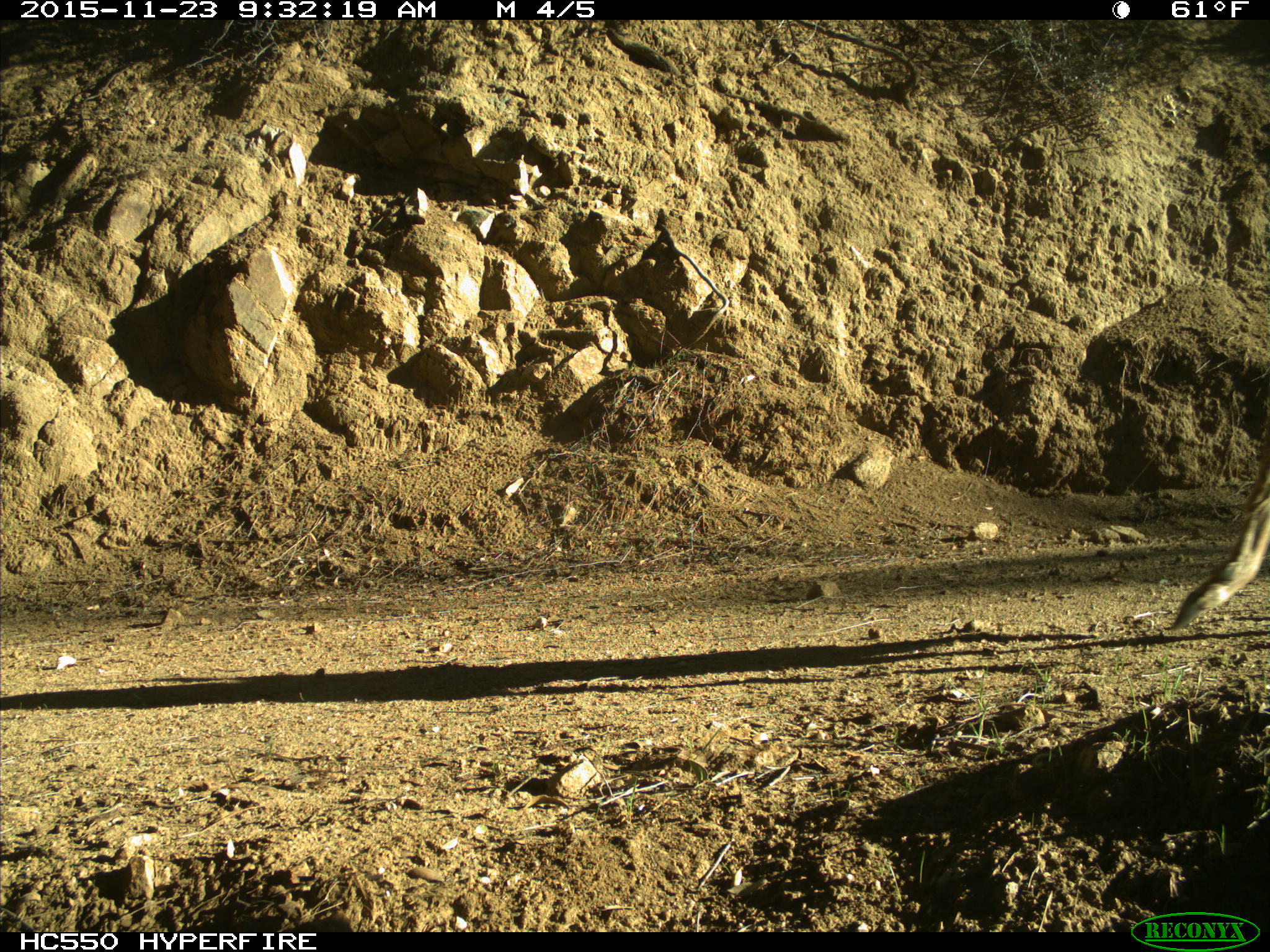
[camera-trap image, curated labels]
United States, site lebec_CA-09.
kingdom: Animalia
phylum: Chordata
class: Mammalia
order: Artiodactyla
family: Cervidae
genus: Odocoileus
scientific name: Odocoileus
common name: deer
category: unidentified deer